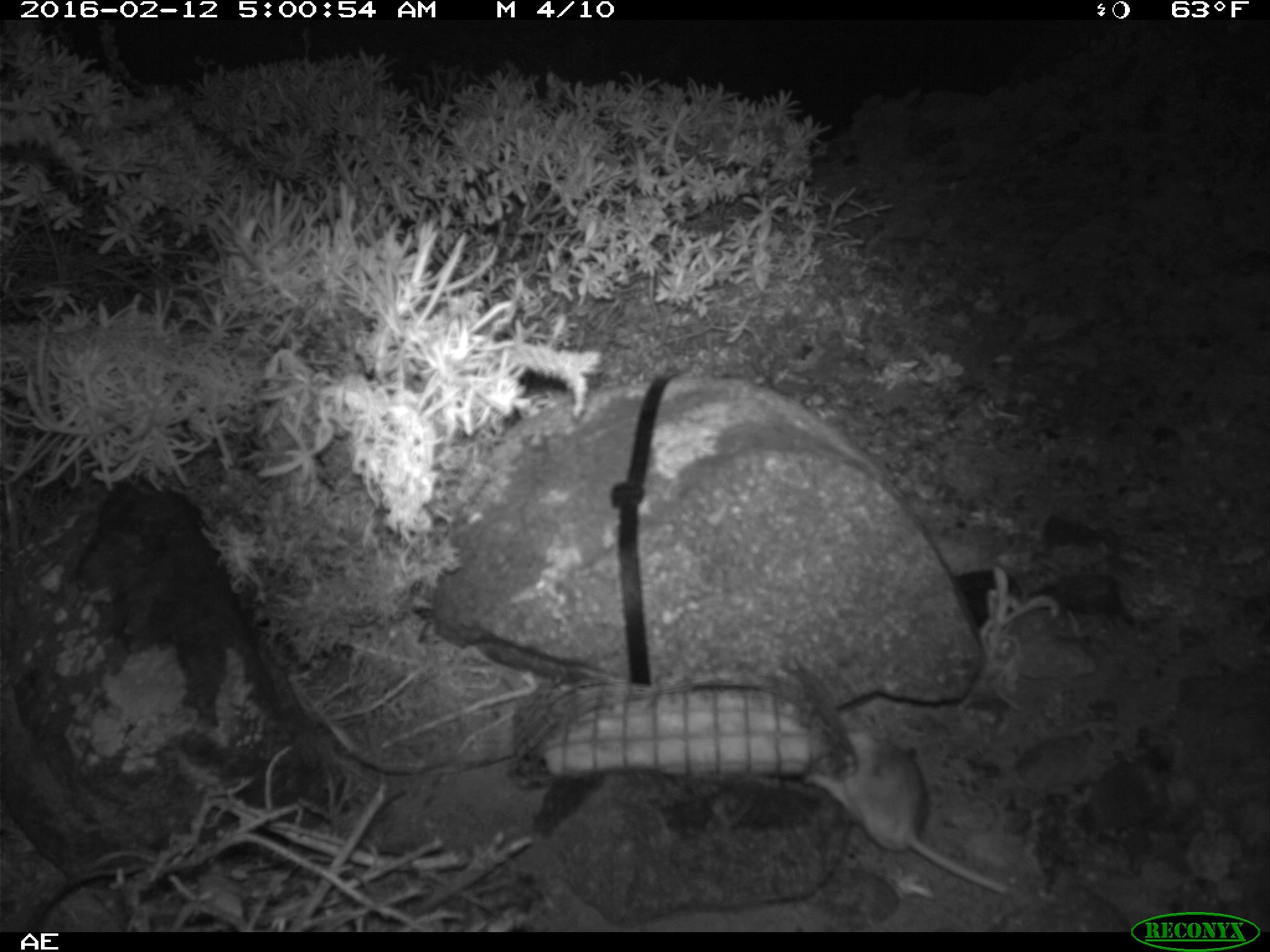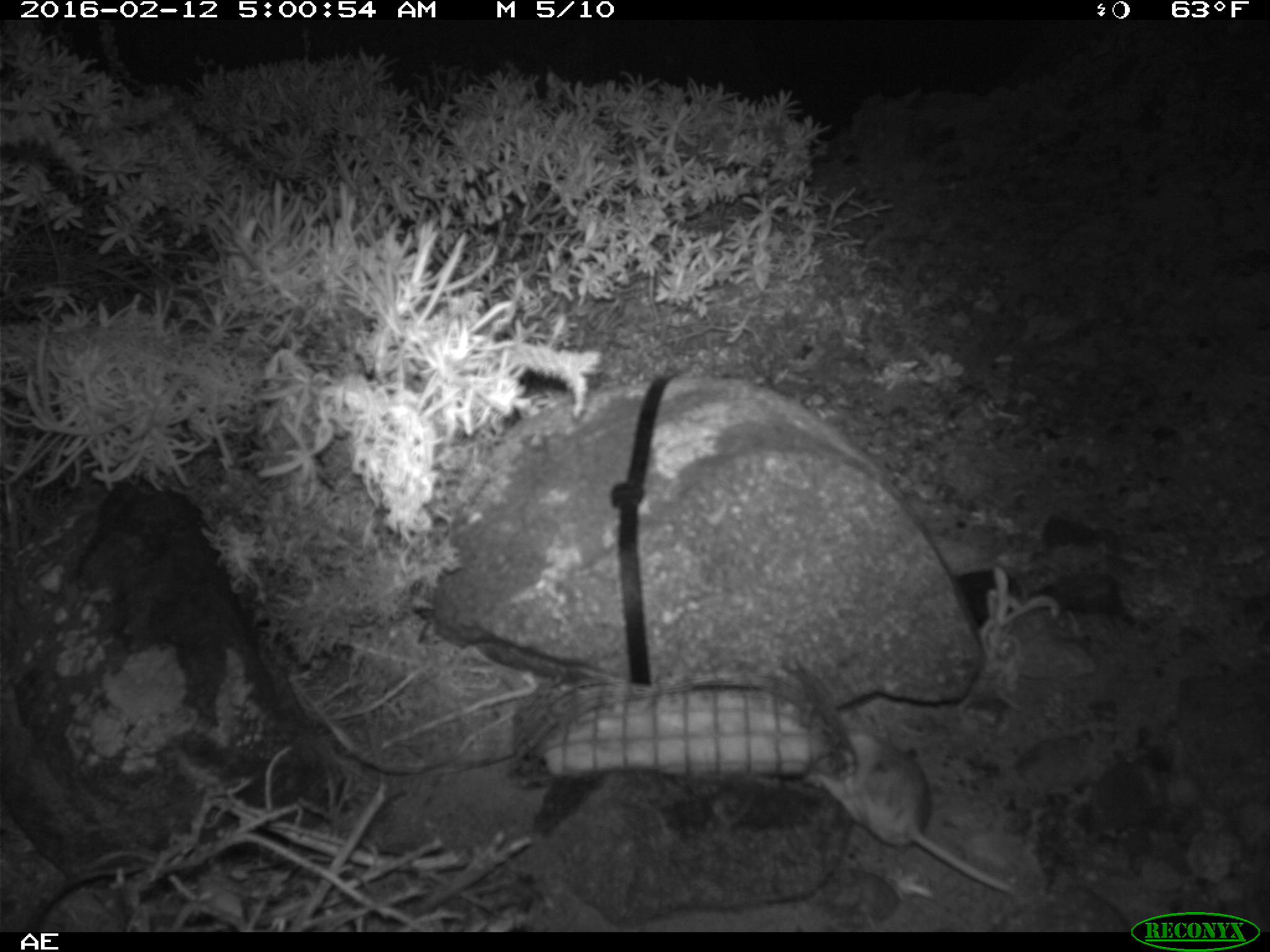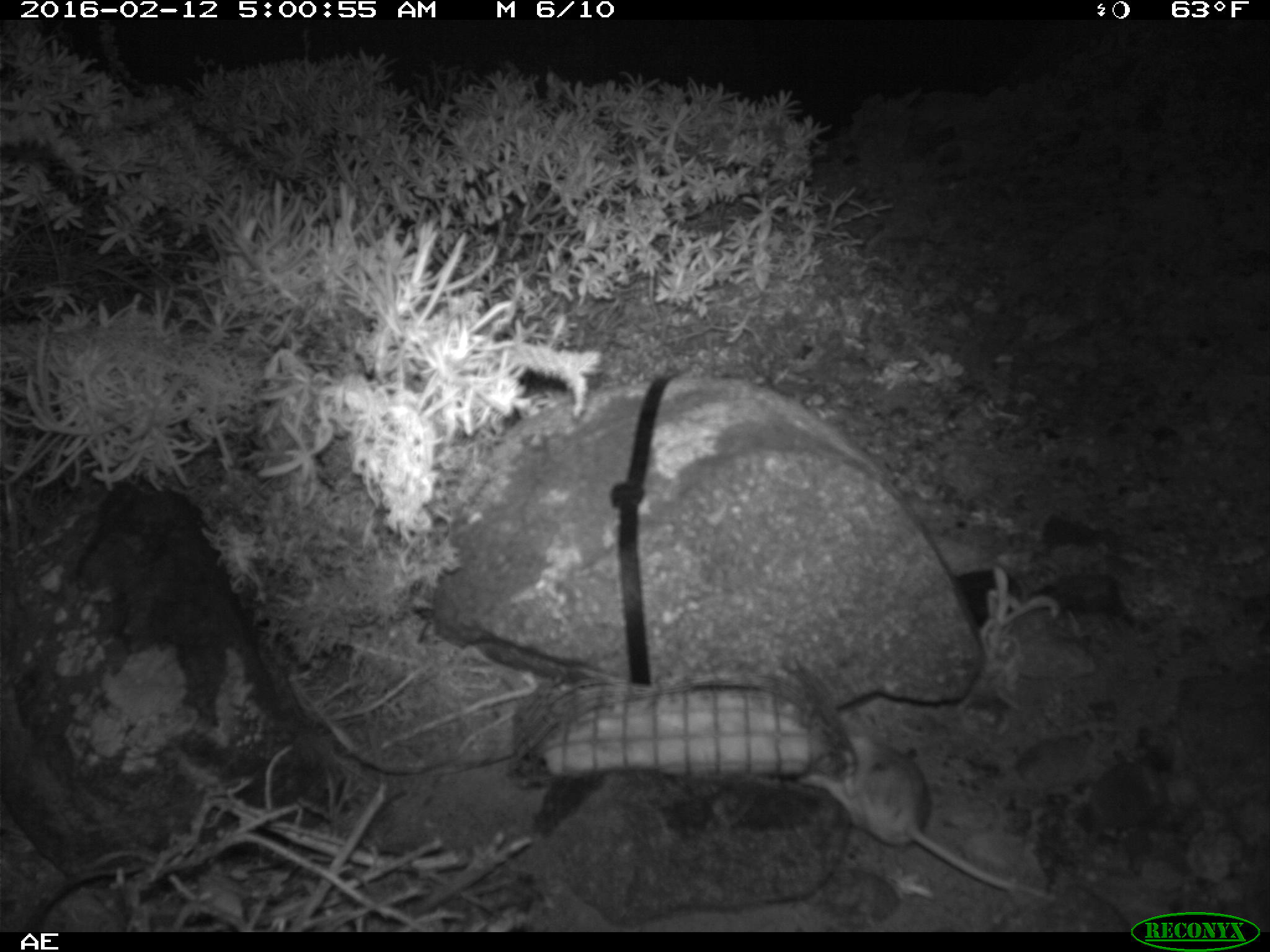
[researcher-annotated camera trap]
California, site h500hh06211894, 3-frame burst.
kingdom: Animalia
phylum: Chordata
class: Mammalia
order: Rodentia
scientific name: Rodentia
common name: rodent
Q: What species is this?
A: Rodent (Rodentia).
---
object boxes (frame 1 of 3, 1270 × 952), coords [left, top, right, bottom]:
rodent: [801, 707, 1012, 895]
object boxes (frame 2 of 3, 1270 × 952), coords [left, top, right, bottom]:
rodent: [803, 731, 1015, 892]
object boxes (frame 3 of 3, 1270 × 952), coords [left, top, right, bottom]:
rodent: [797, 729, 1050, 899]